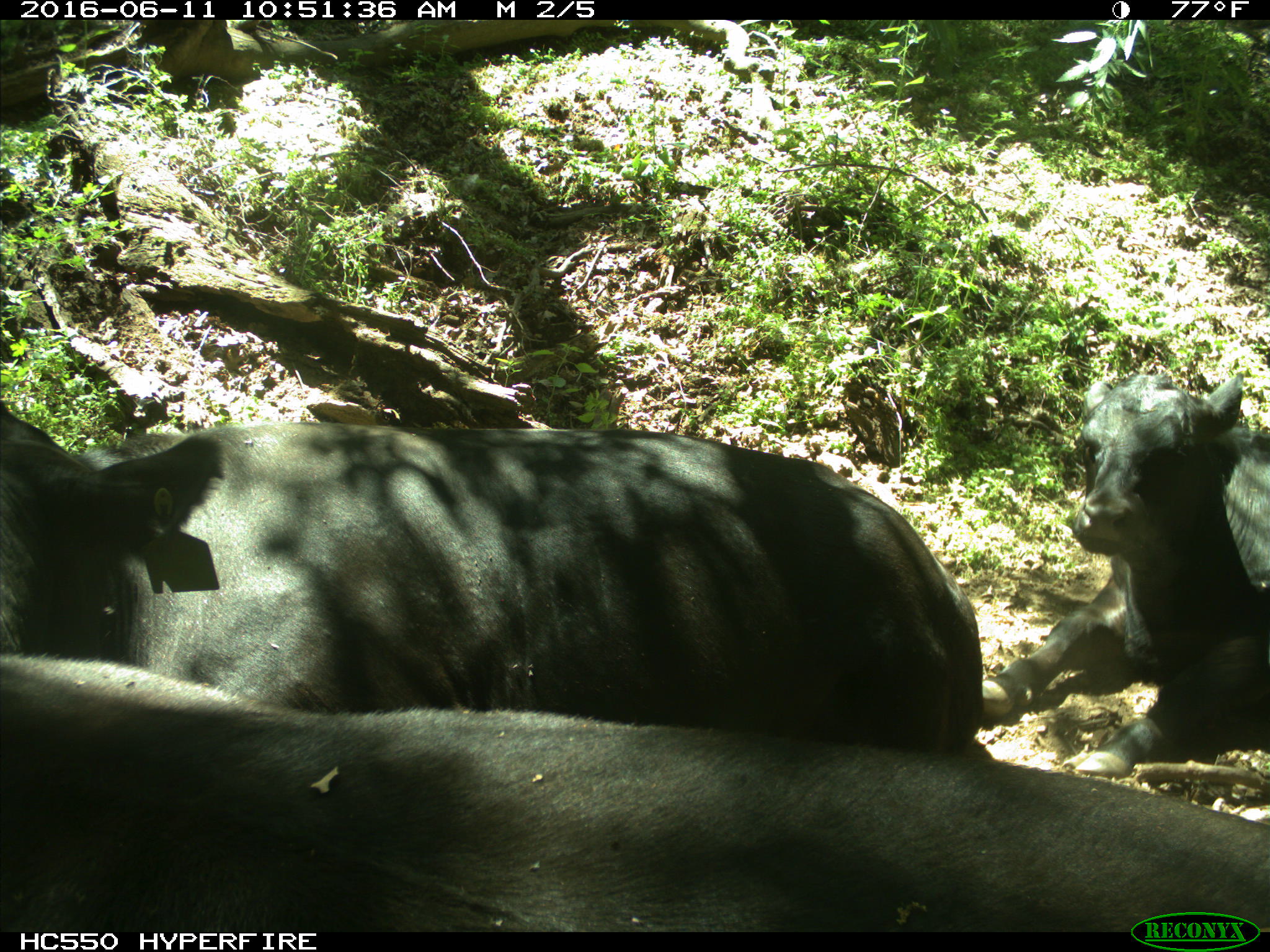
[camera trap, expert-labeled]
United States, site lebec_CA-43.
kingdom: Animalia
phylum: Chordata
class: Mammalia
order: Artiodactyla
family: Bovidae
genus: Bos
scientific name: Bos taurus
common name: domestic cow